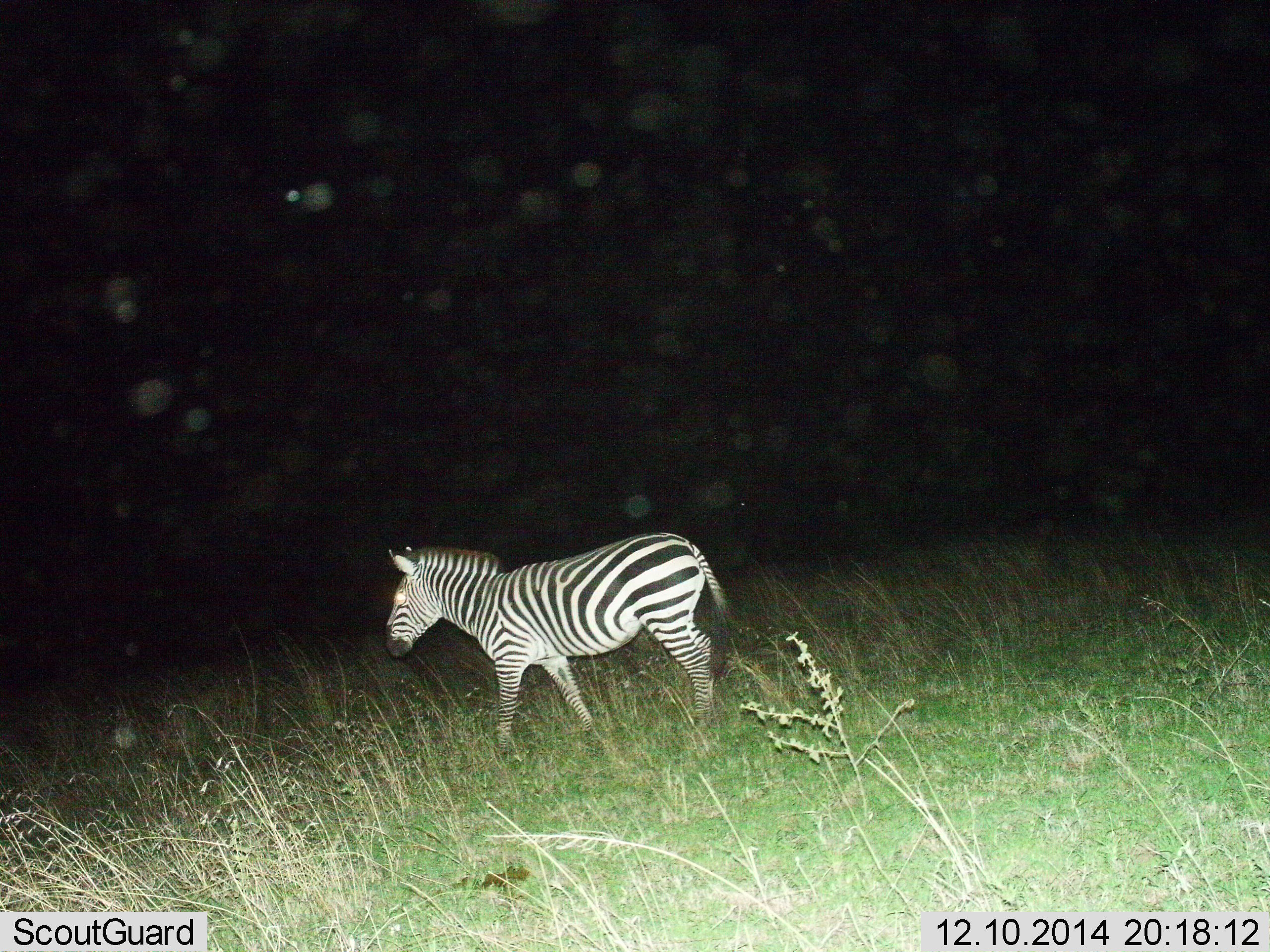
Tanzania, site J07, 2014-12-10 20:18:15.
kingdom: Animalia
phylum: Chordata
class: Mammalia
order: Perissodactyla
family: Equidae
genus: Equus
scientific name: Equus quagga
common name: plains zebra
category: zebra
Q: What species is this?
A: Zebra (plains zebra) (Equus quagga).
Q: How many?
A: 1.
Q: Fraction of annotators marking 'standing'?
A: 20%.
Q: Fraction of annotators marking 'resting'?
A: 0%.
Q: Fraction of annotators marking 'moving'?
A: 80%.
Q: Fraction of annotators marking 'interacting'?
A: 0%.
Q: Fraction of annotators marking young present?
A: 0%.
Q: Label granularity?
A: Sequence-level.